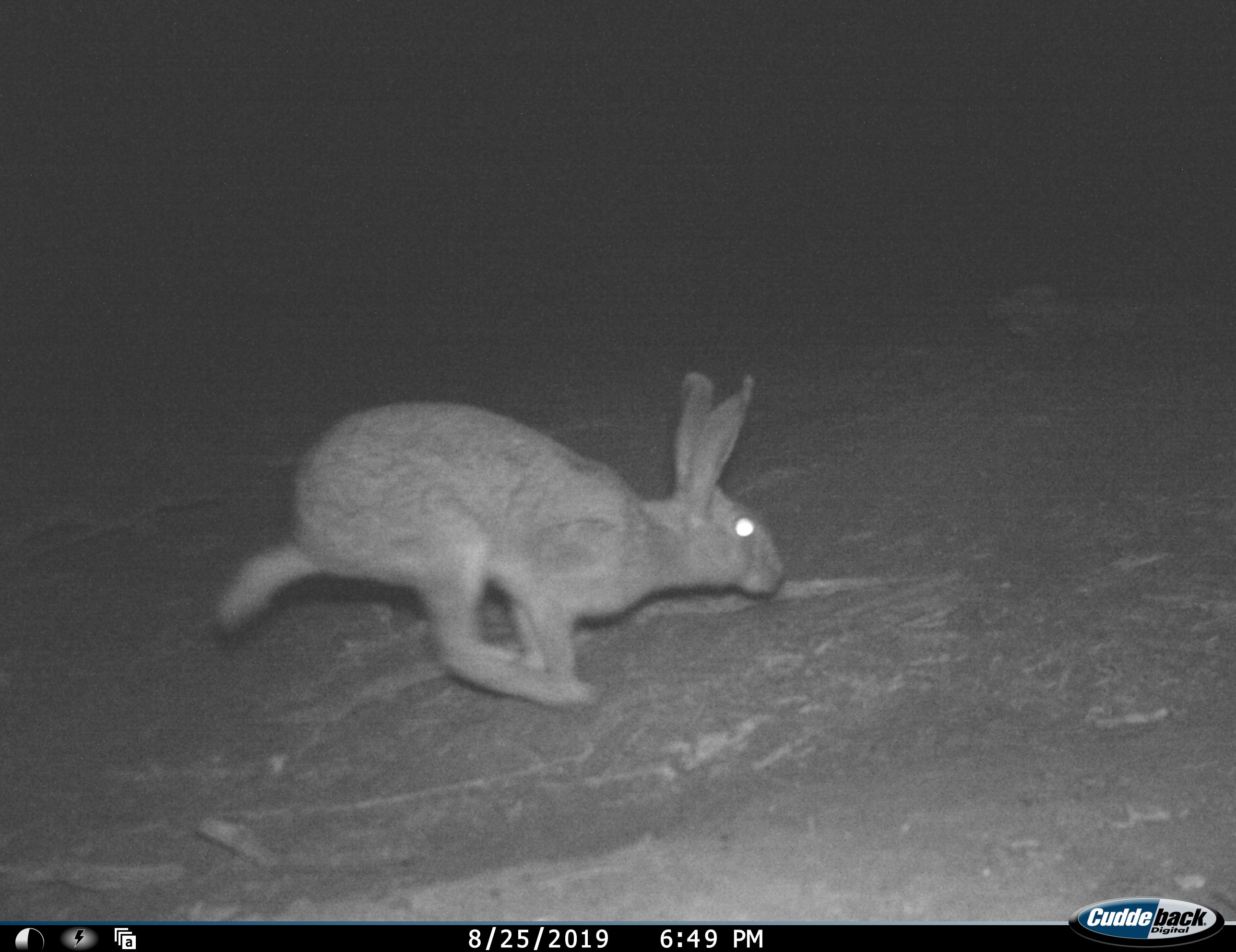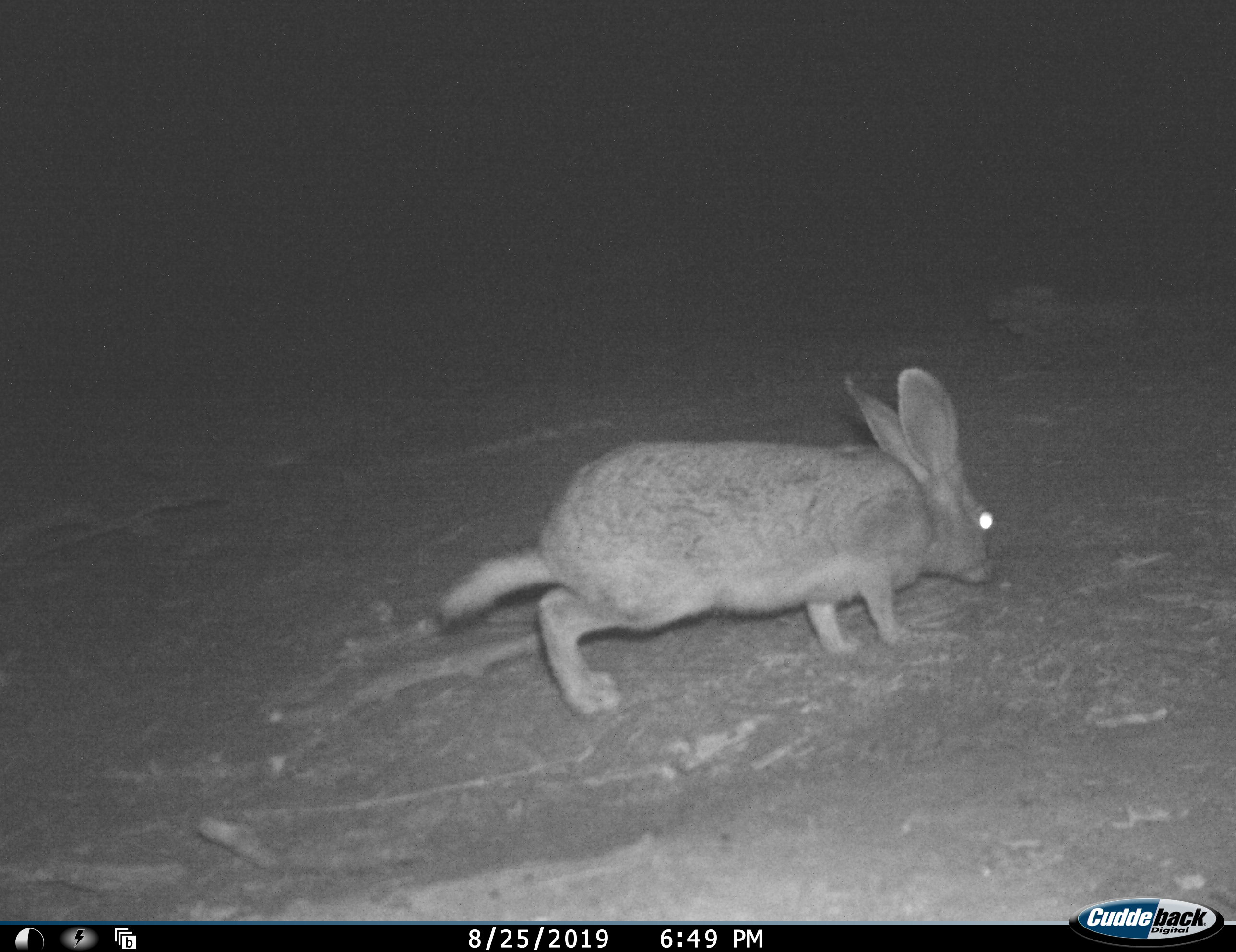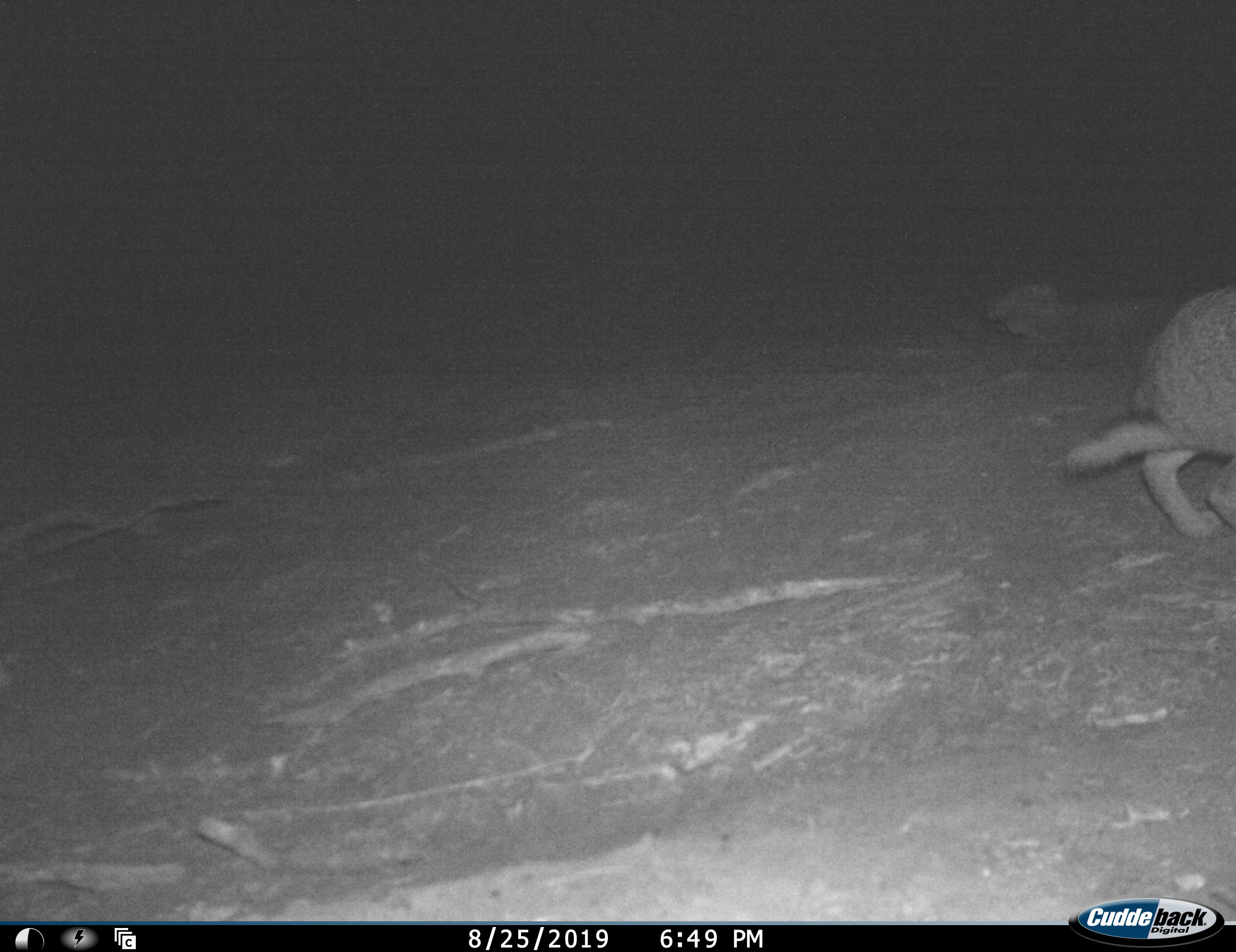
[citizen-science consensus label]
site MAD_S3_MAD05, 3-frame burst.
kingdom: Animalia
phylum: Chordata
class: Mammalia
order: Lagomorpha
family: Leporidae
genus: Lepus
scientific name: Lepus capensis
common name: cape hare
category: harecape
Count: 1.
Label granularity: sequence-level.